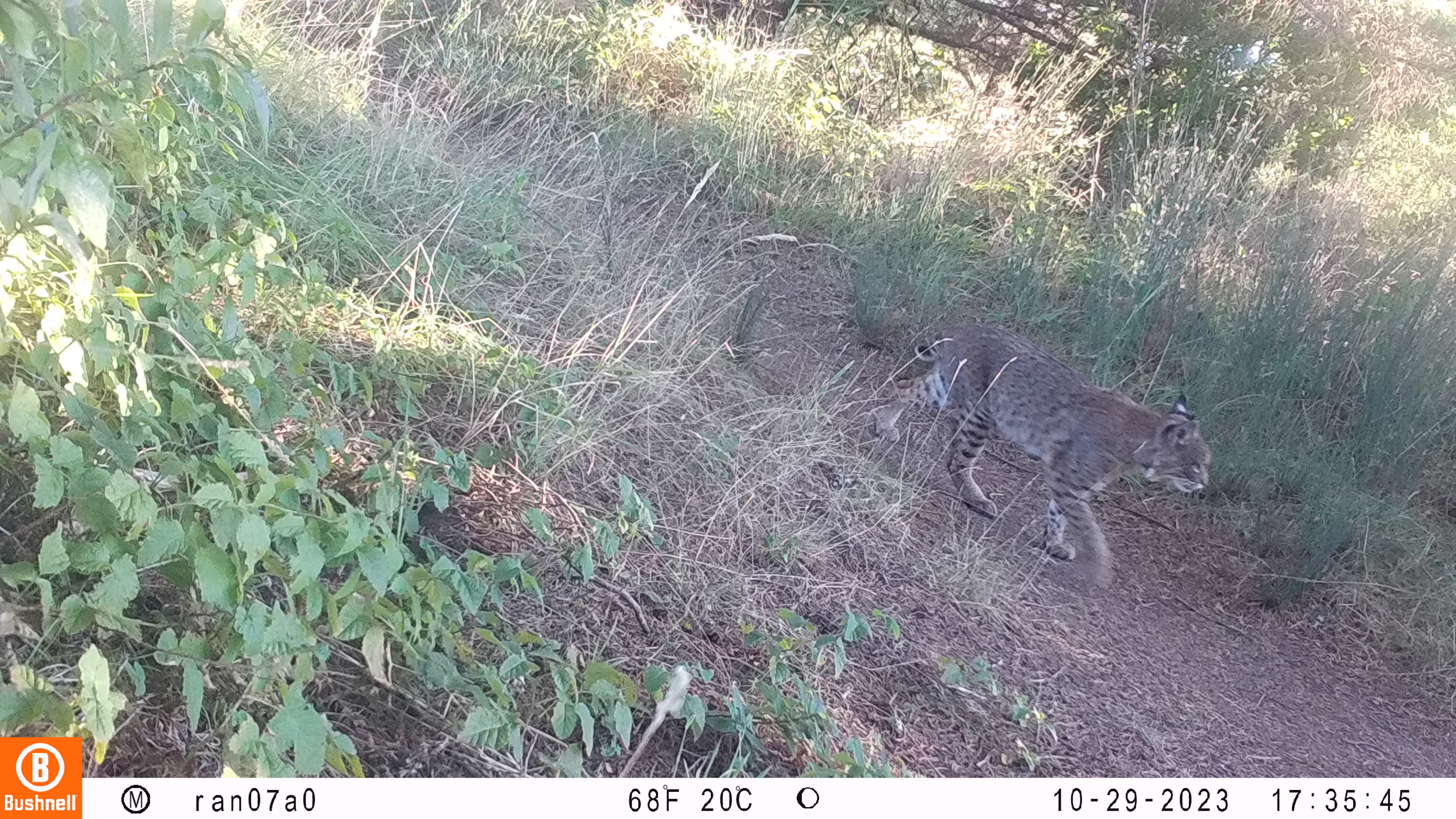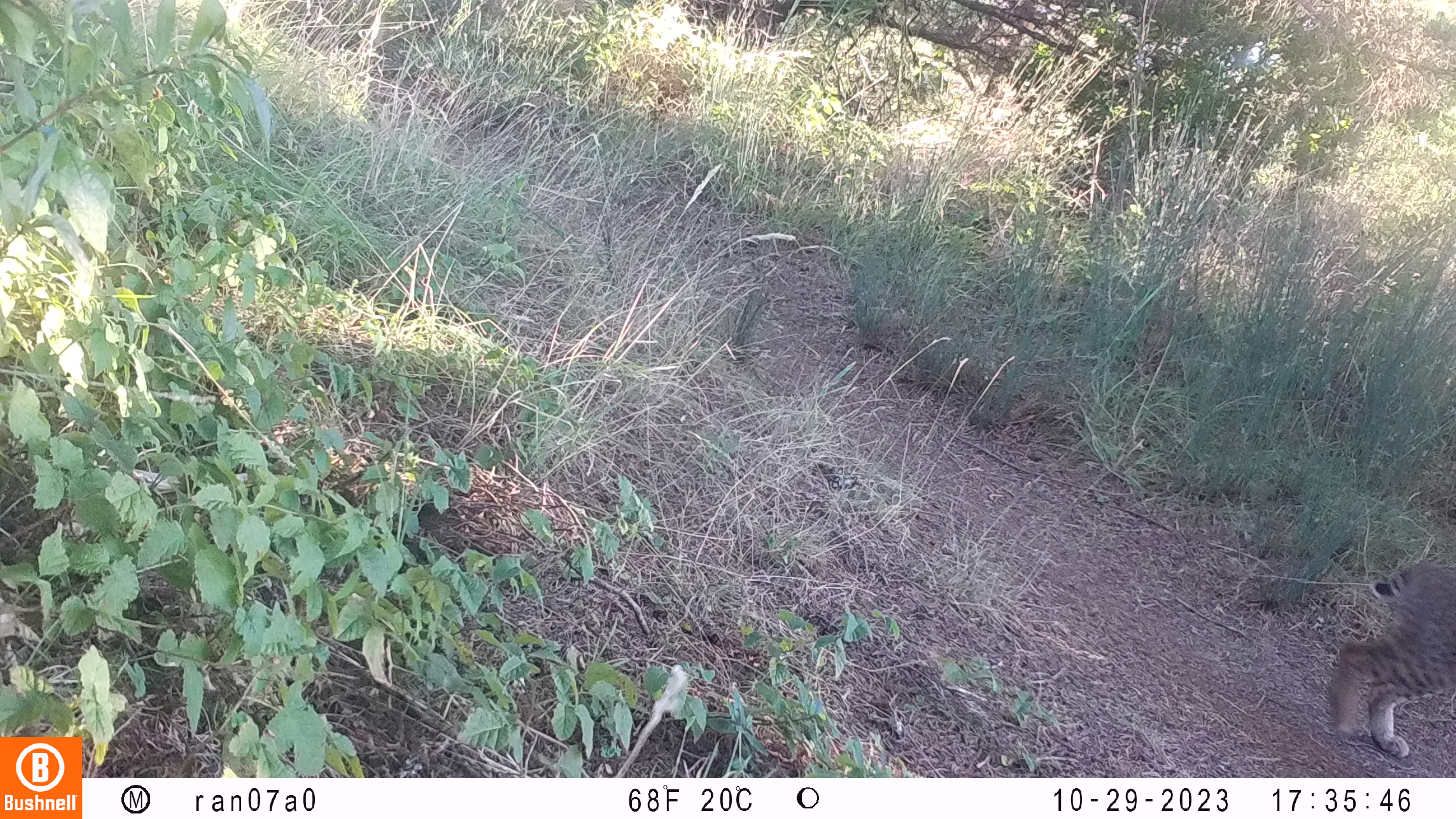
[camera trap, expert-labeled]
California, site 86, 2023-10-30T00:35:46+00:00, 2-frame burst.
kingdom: Animalia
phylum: Chordata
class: Mammalia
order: Carnivora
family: Felidae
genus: Lynx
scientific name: Lynx rufus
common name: bobcat